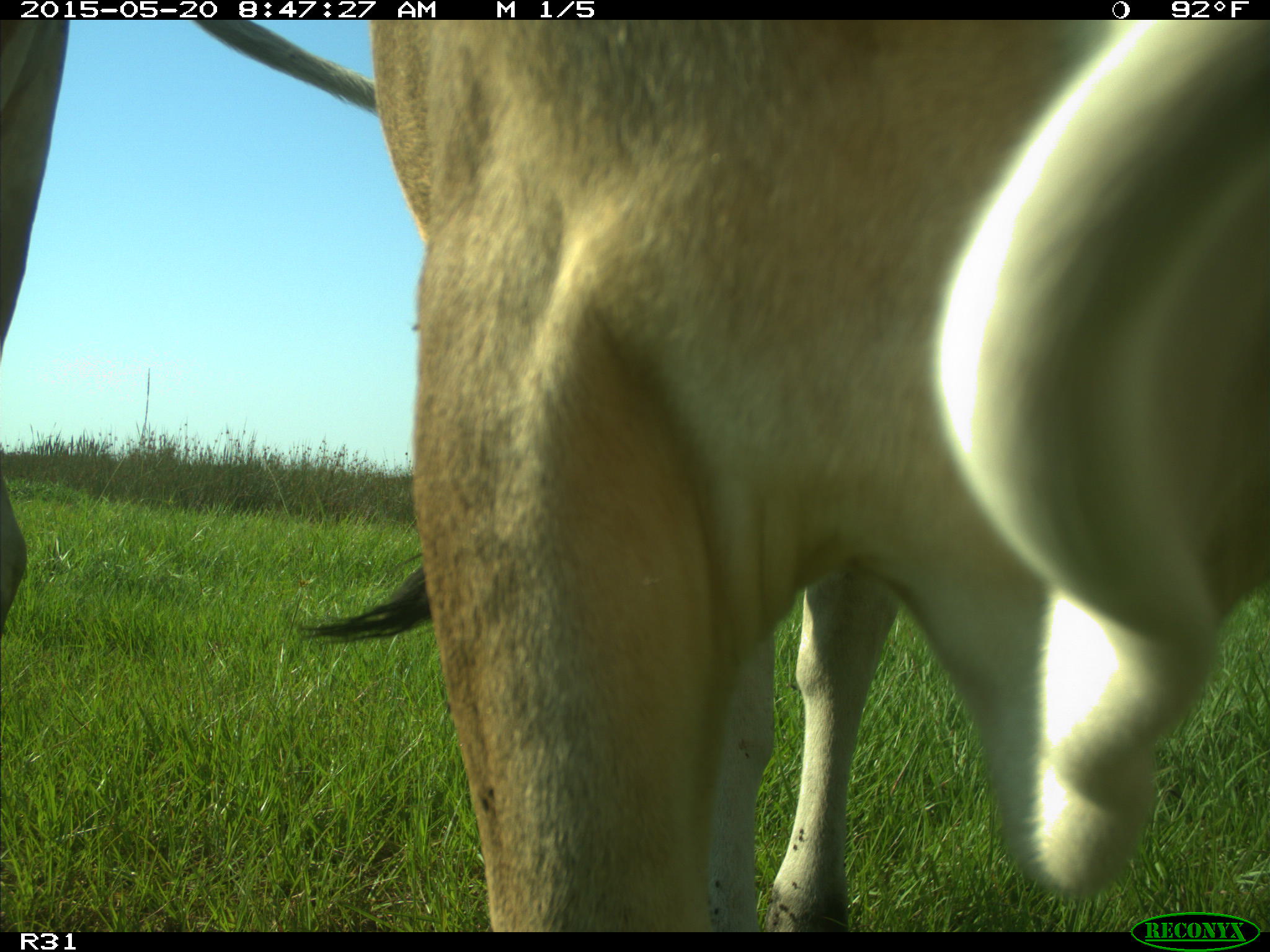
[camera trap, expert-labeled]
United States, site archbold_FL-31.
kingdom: Animalia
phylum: Chordata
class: Mammalia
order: Artiodactyla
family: Bovidae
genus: Bos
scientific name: Bos taurus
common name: domestic cow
Bos taurus (domestic cow).